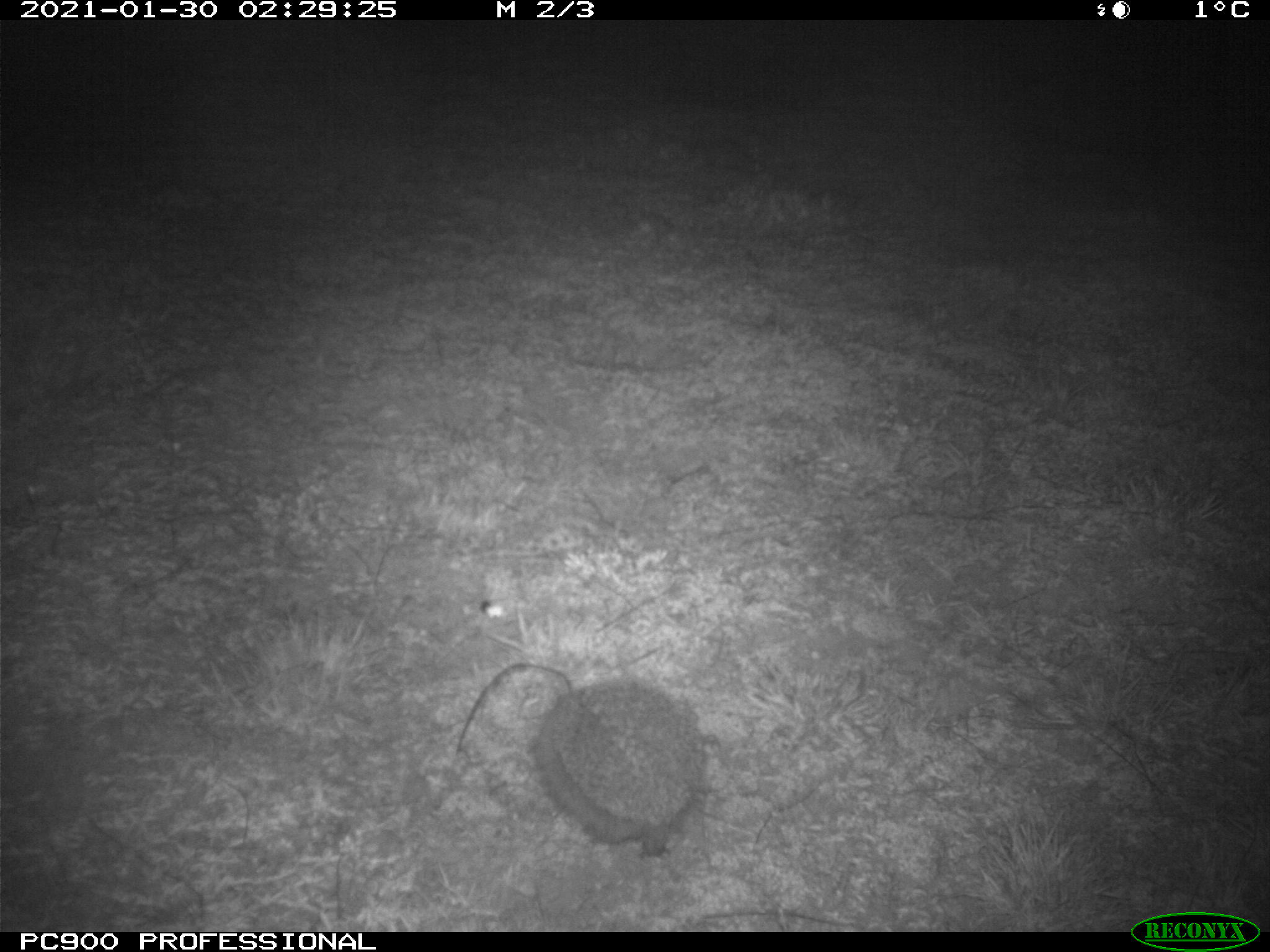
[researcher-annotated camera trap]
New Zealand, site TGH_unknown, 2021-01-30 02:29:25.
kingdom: Animalia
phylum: Chordata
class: Mammalia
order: Eulipotyphla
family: Erinaceidae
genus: Erinaceus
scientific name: Erinaceus europaeus europaeus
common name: european hedgehog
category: hedgehog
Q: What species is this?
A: Hedgehog (european hedgehog) (Erinaceus europaeus europaeus).